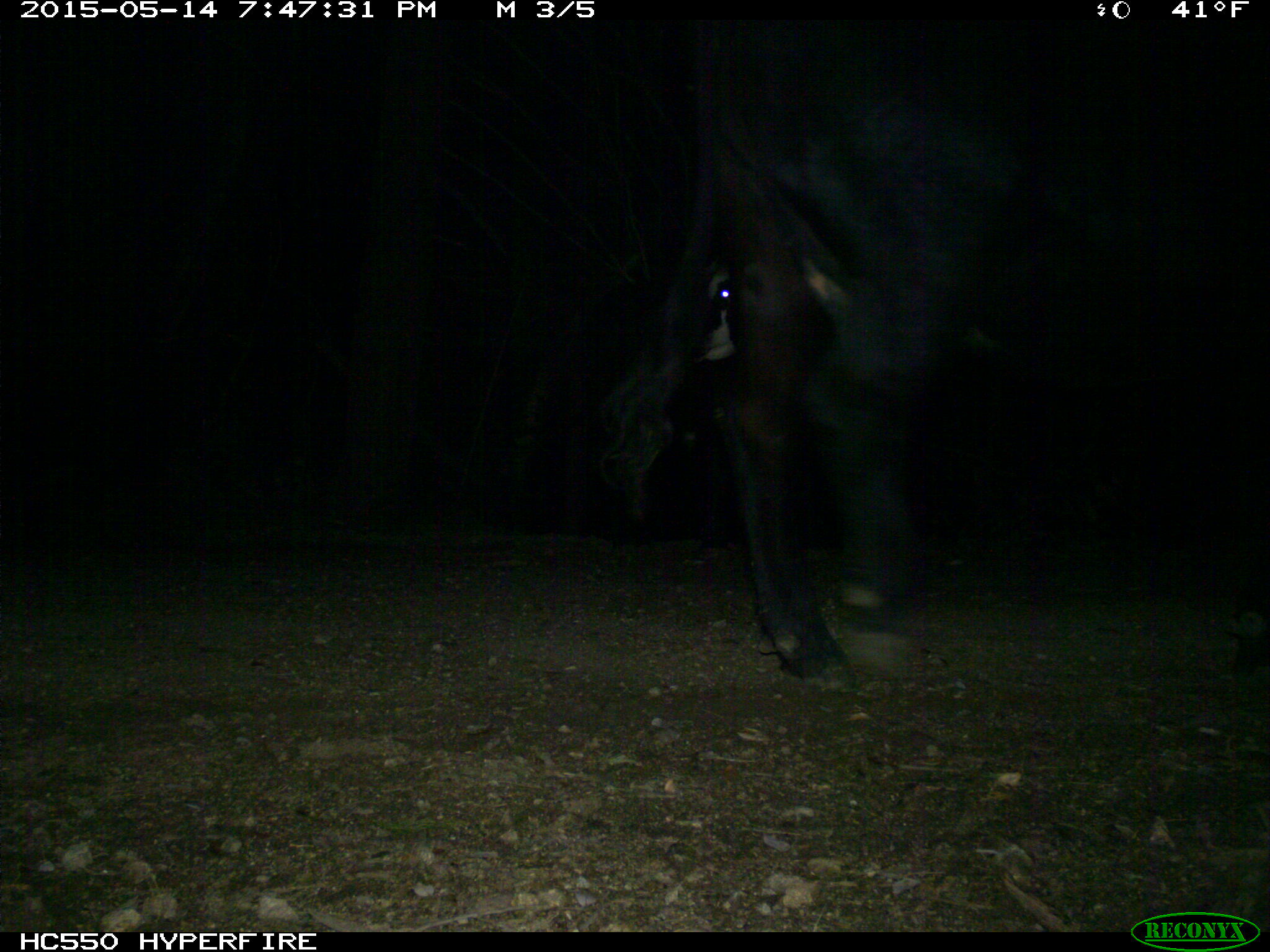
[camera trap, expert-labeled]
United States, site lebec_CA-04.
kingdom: Animalia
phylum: Chordata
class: Mammalia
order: Artiodactyla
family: Bovidae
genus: Bos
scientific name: Bos taurus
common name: domestic cow